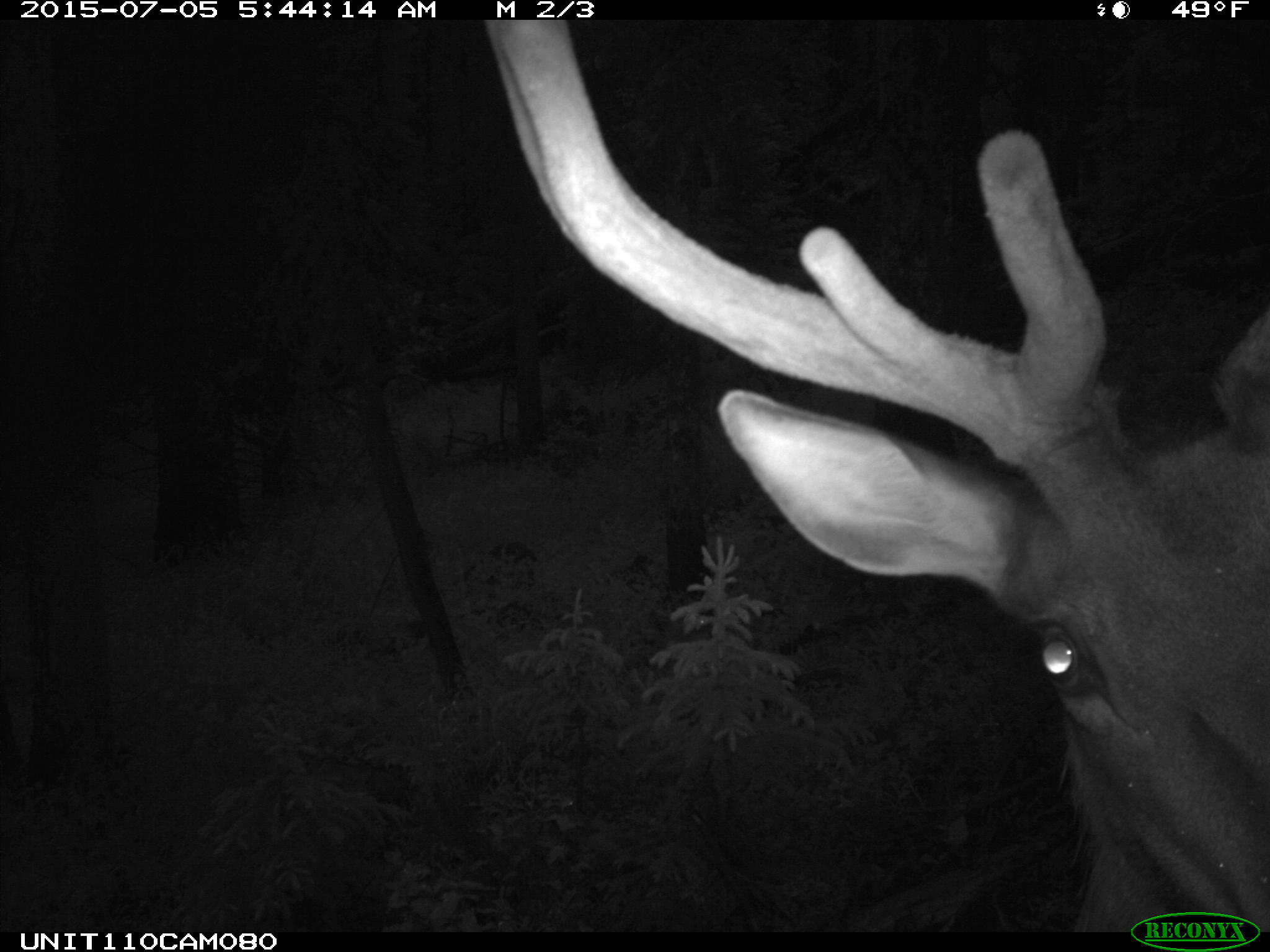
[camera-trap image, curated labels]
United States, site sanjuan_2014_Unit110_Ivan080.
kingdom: Animalia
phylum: Chordata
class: Mammalia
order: Artiodactyla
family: Cervidae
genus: Cervus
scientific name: Cervus elaphus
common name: red deer